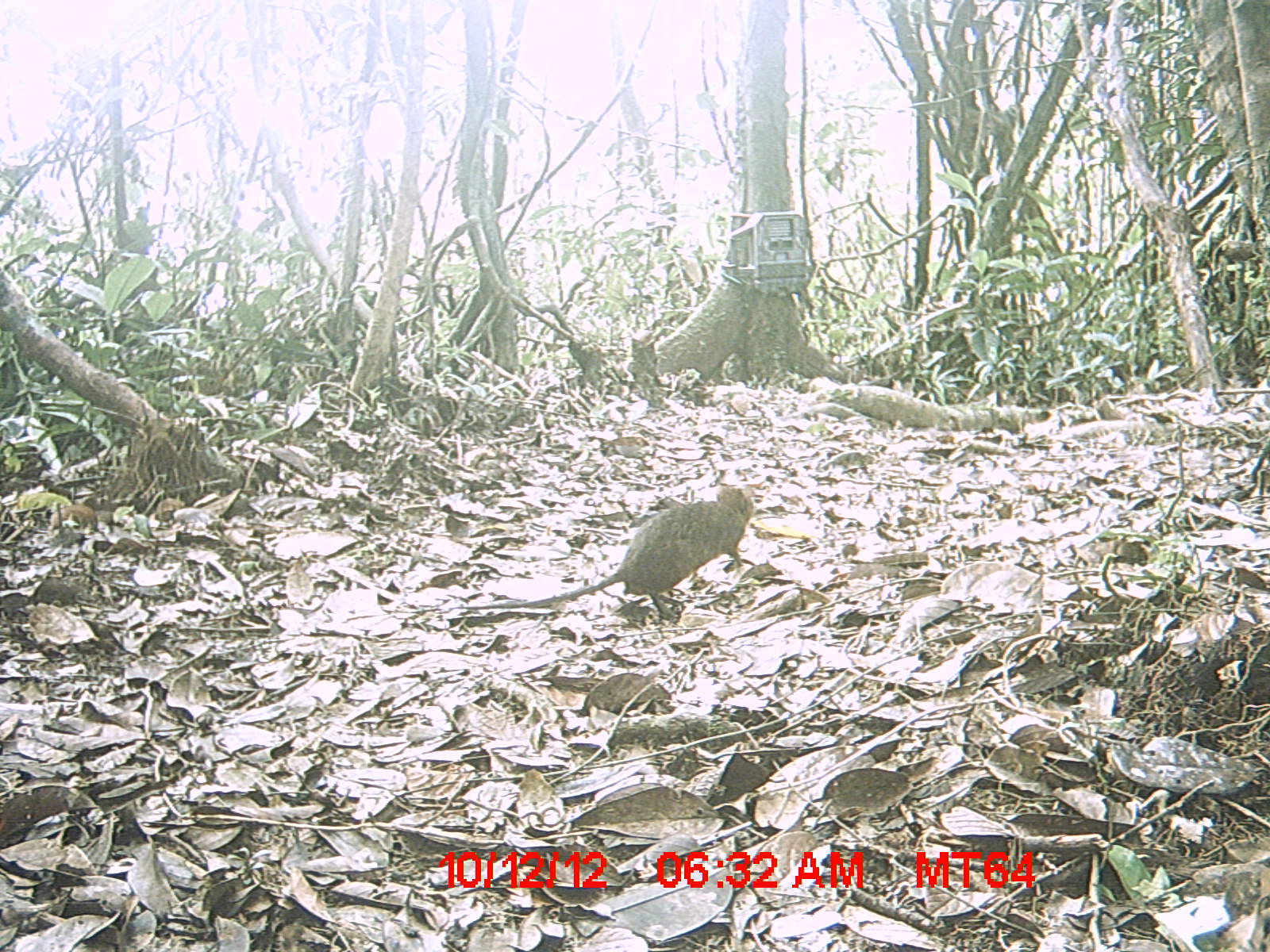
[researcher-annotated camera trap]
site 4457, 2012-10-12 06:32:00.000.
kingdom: Animalia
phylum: Chordata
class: Mammalia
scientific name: Mammalia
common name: mammals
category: small mammal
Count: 1.